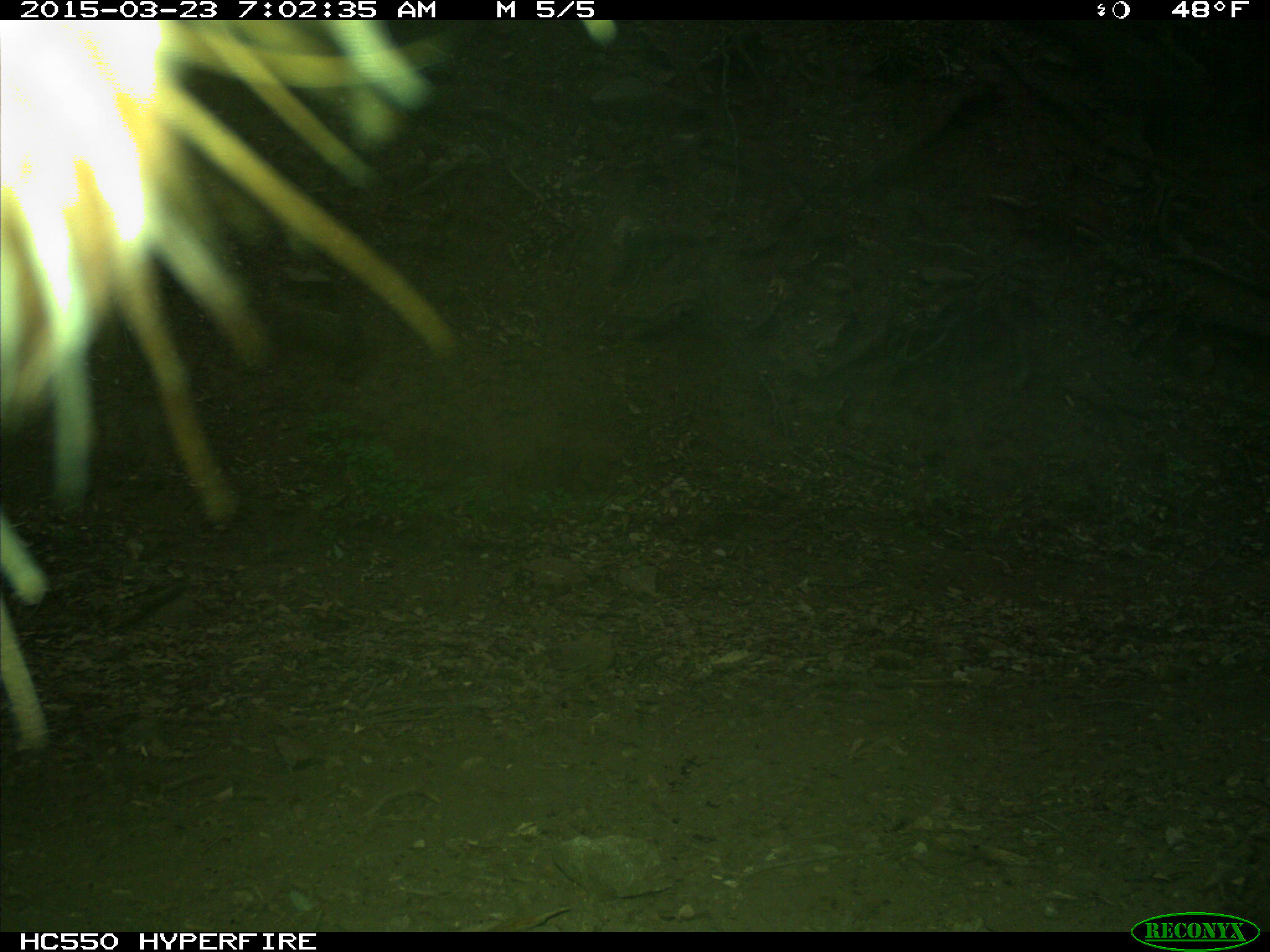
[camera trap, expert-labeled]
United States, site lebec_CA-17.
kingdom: Animalia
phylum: Chordata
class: Mammalia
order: Artiodactyla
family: Bovidae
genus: Bos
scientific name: Bos taurus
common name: domestic cow